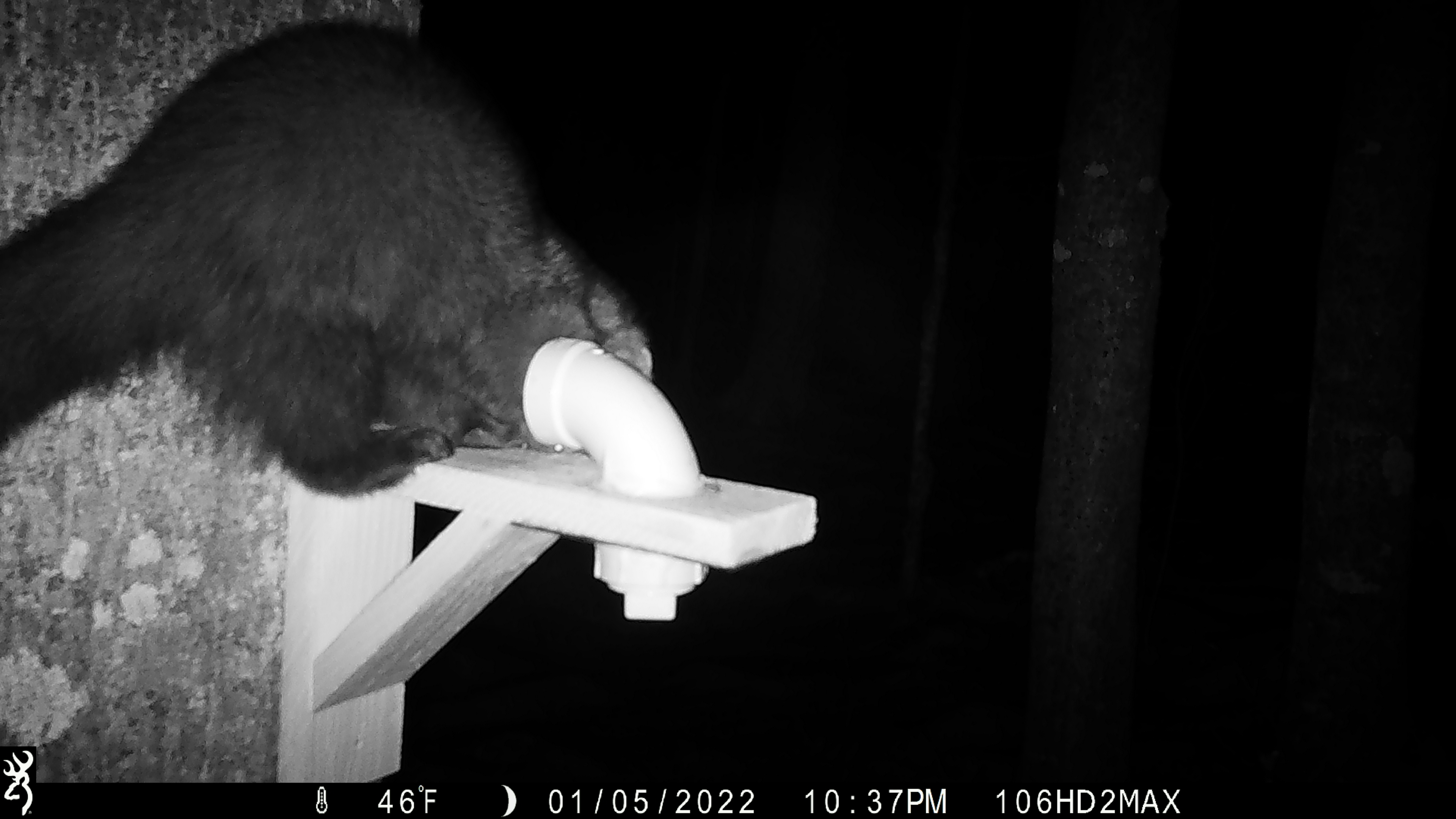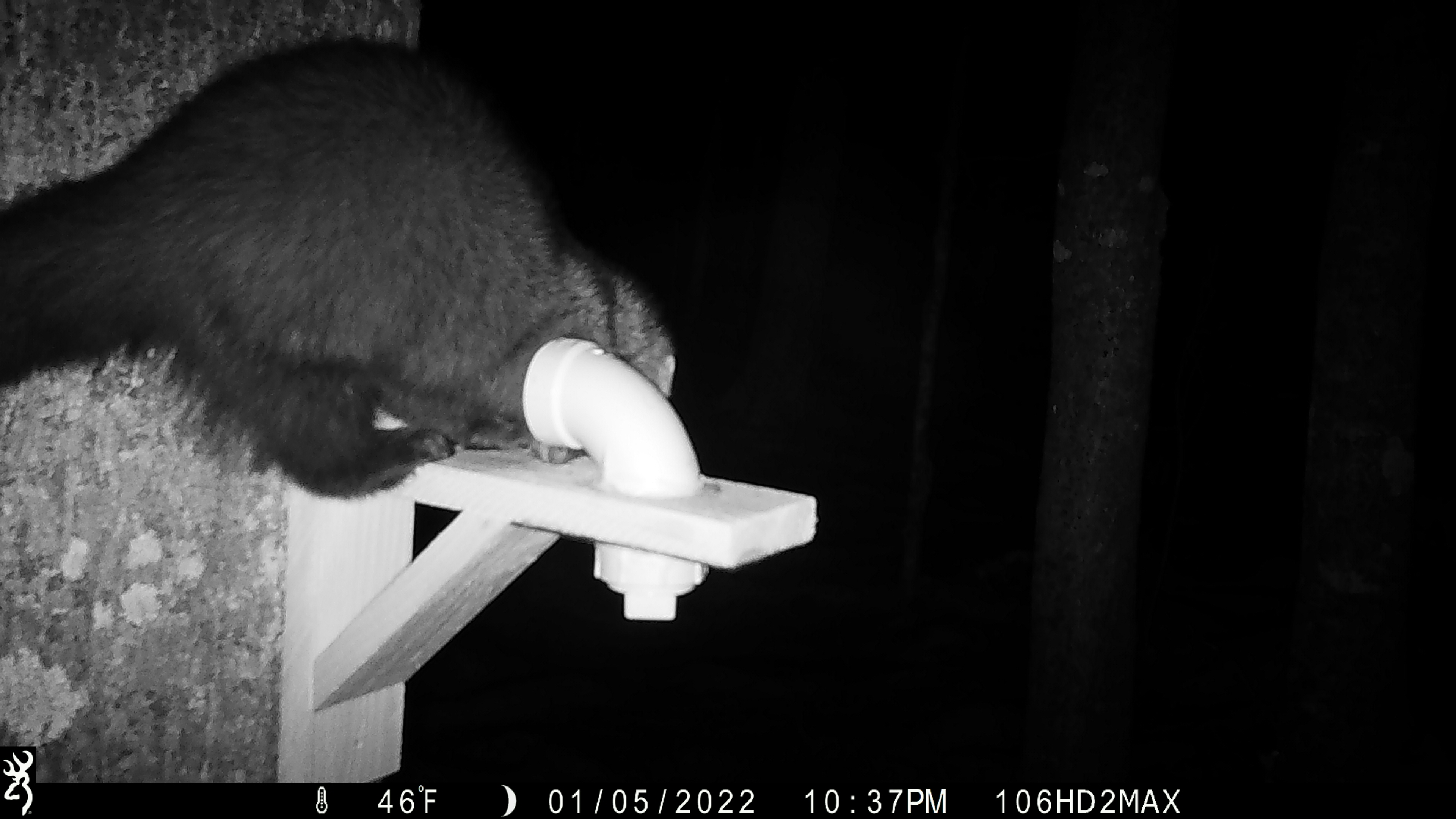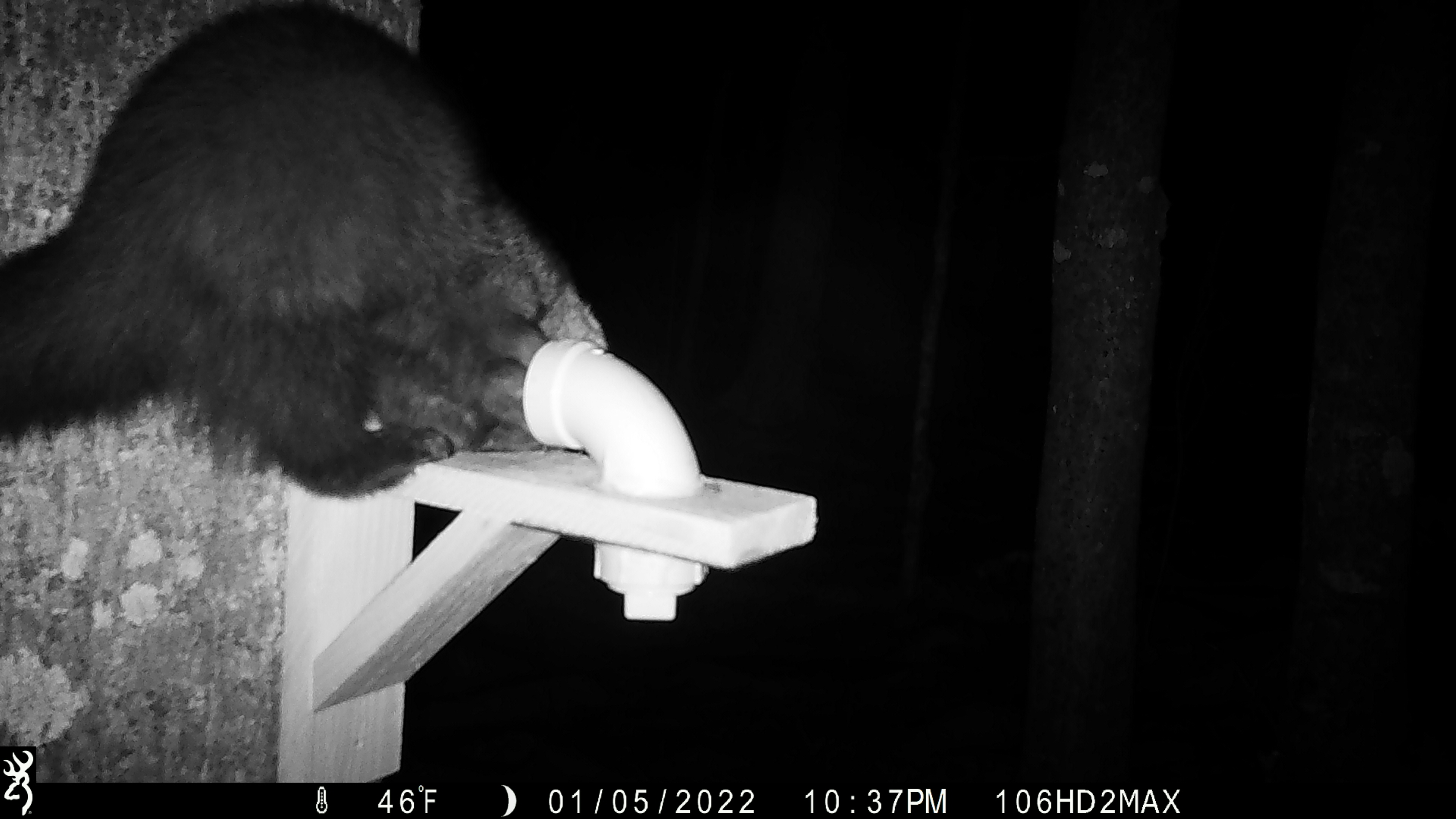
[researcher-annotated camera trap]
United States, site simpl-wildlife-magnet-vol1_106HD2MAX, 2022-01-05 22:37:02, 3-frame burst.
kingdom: Animalia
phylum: Chordata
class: Mammalia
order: Carnivora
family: Mustelidae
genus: Pekania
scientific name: Pekania pennanti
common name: fisher